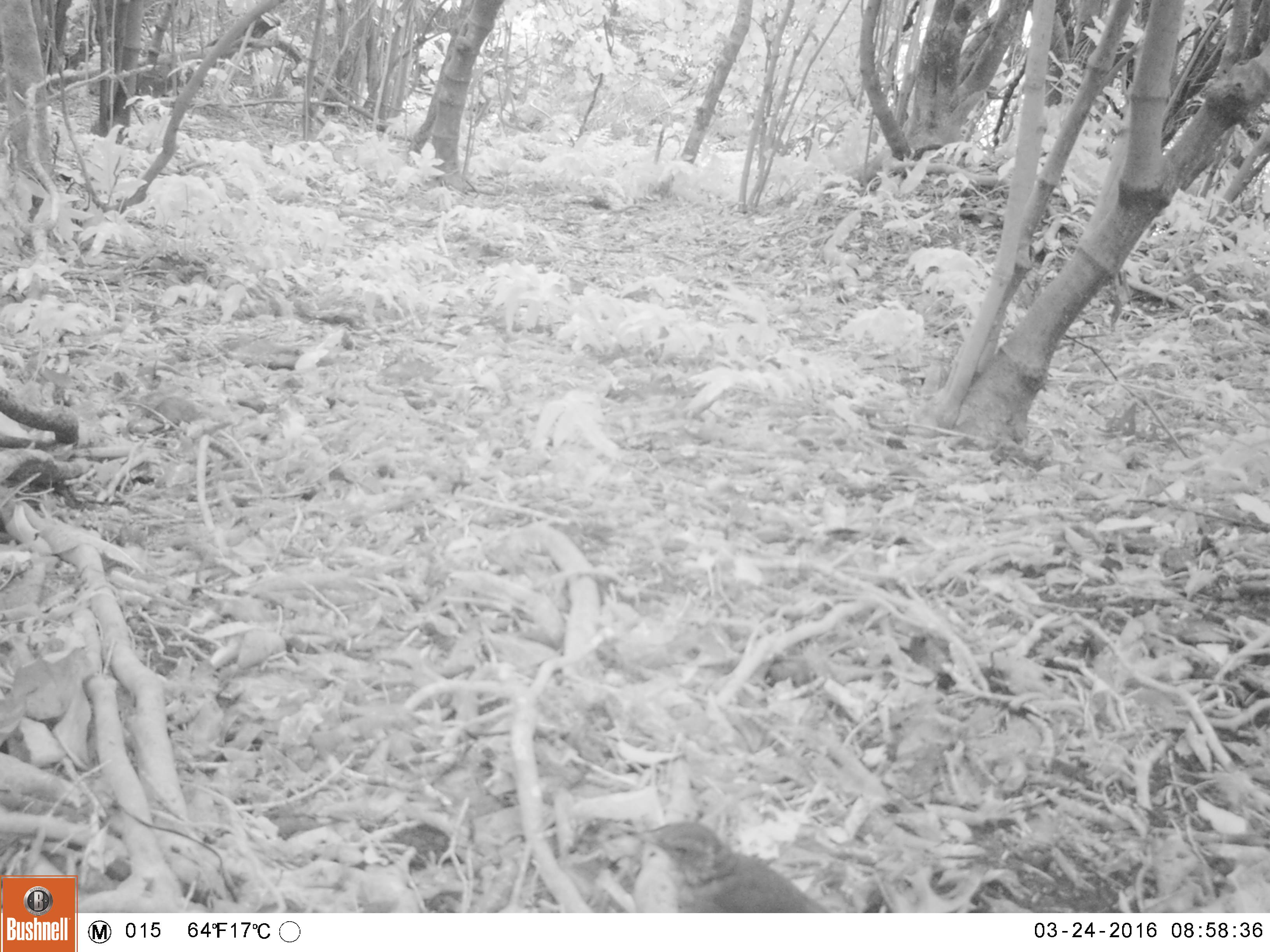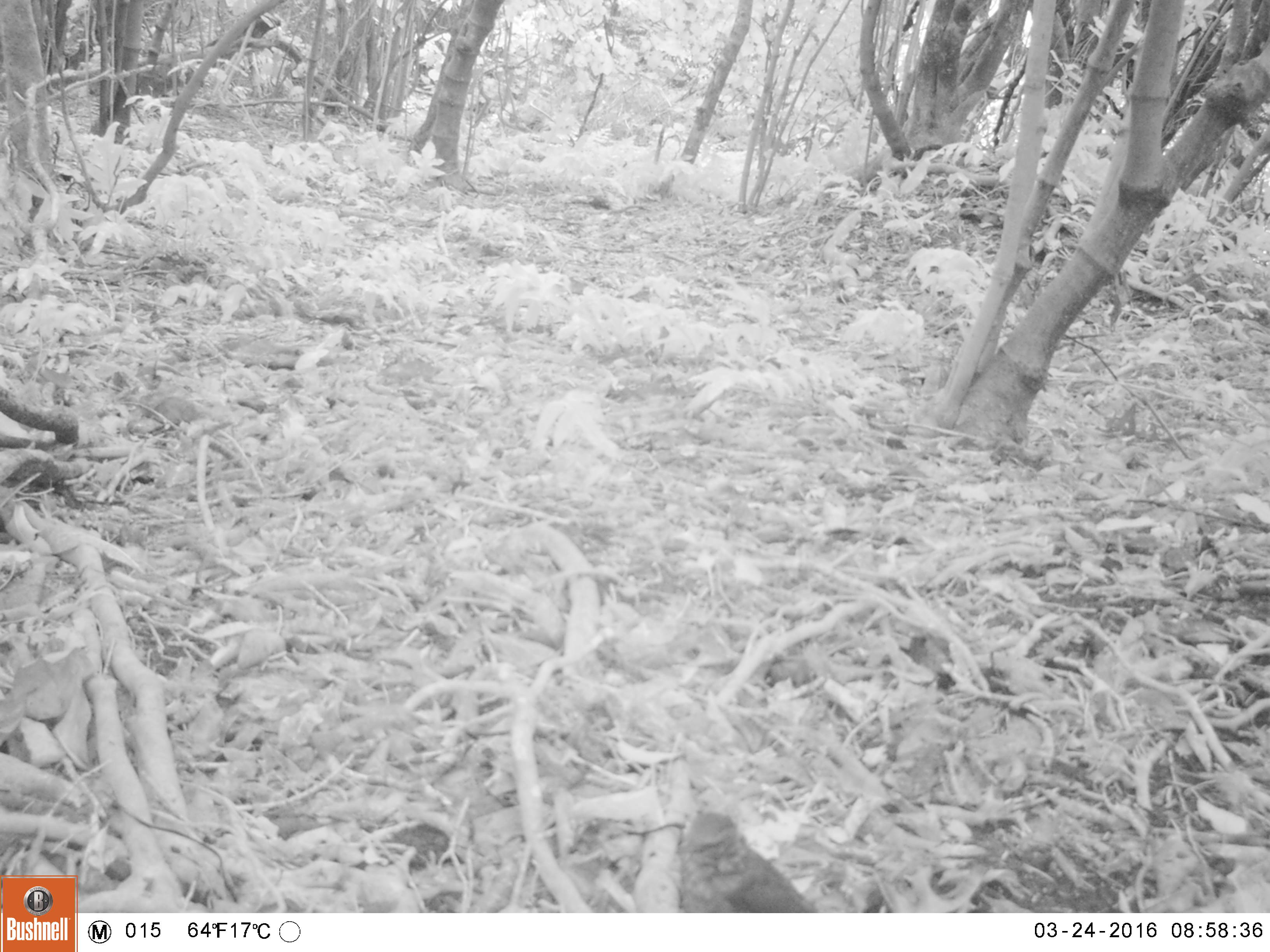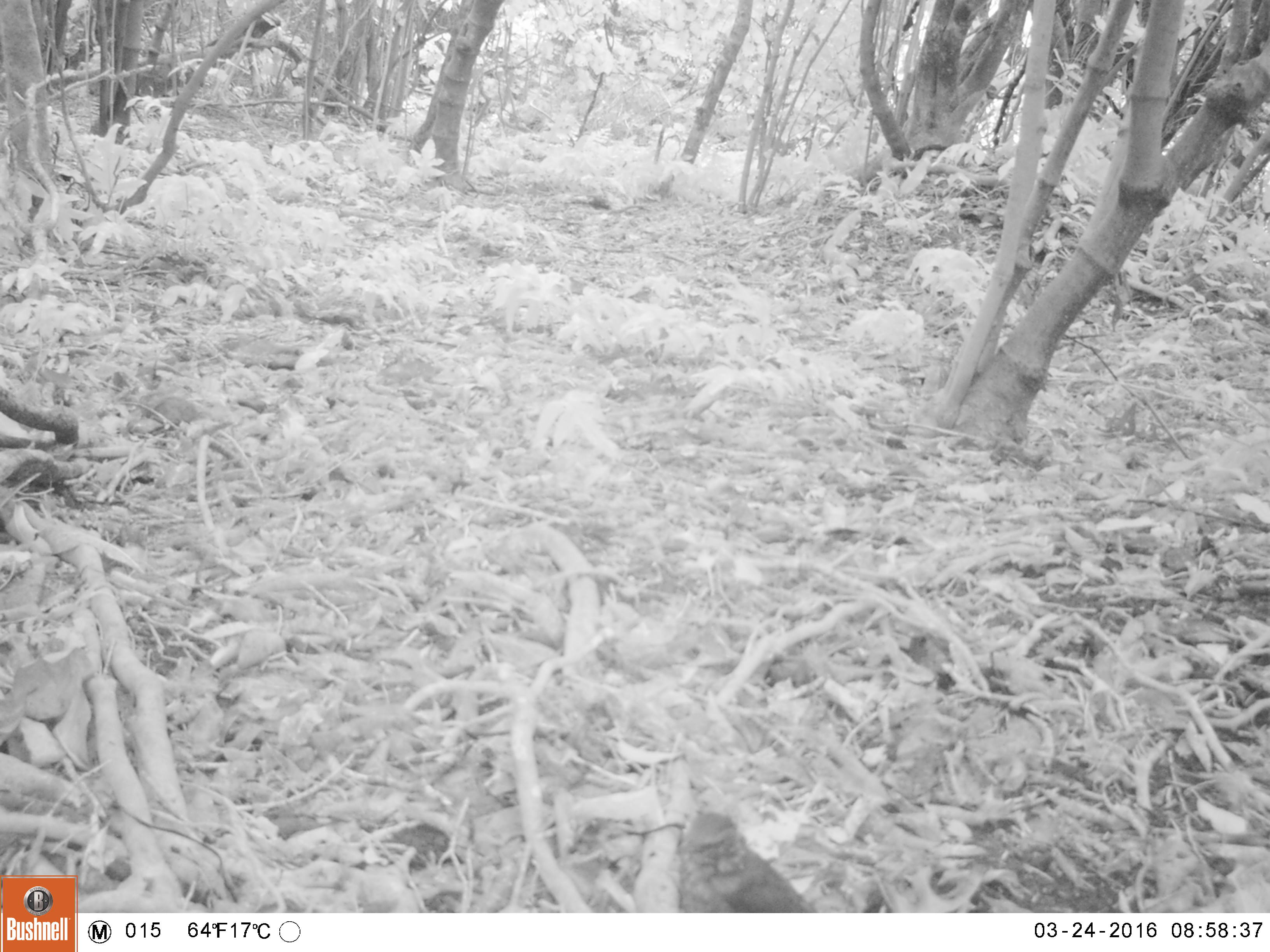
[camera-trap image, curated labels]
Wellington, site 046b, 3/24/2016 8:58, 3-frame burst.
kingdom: Animalia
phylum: Chordata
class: Aves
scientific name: Aves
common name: bird